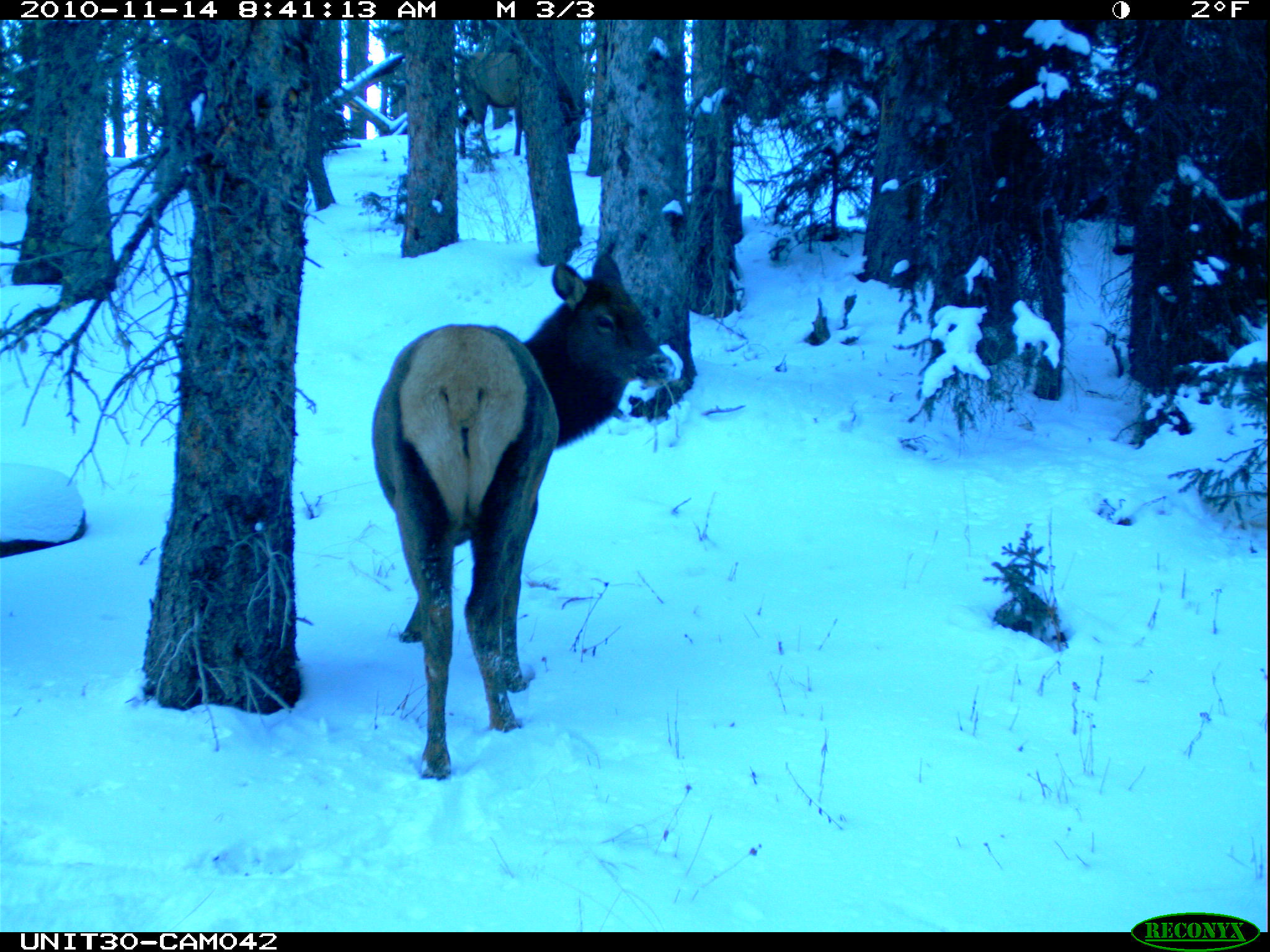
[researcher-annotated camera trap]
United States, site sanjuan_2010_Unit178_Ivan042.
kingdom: Animalia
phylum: Chordata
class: Mammalia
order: Artiodactyla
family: Cervidae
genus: Cervus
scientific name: Cervus elaphus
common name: red deer